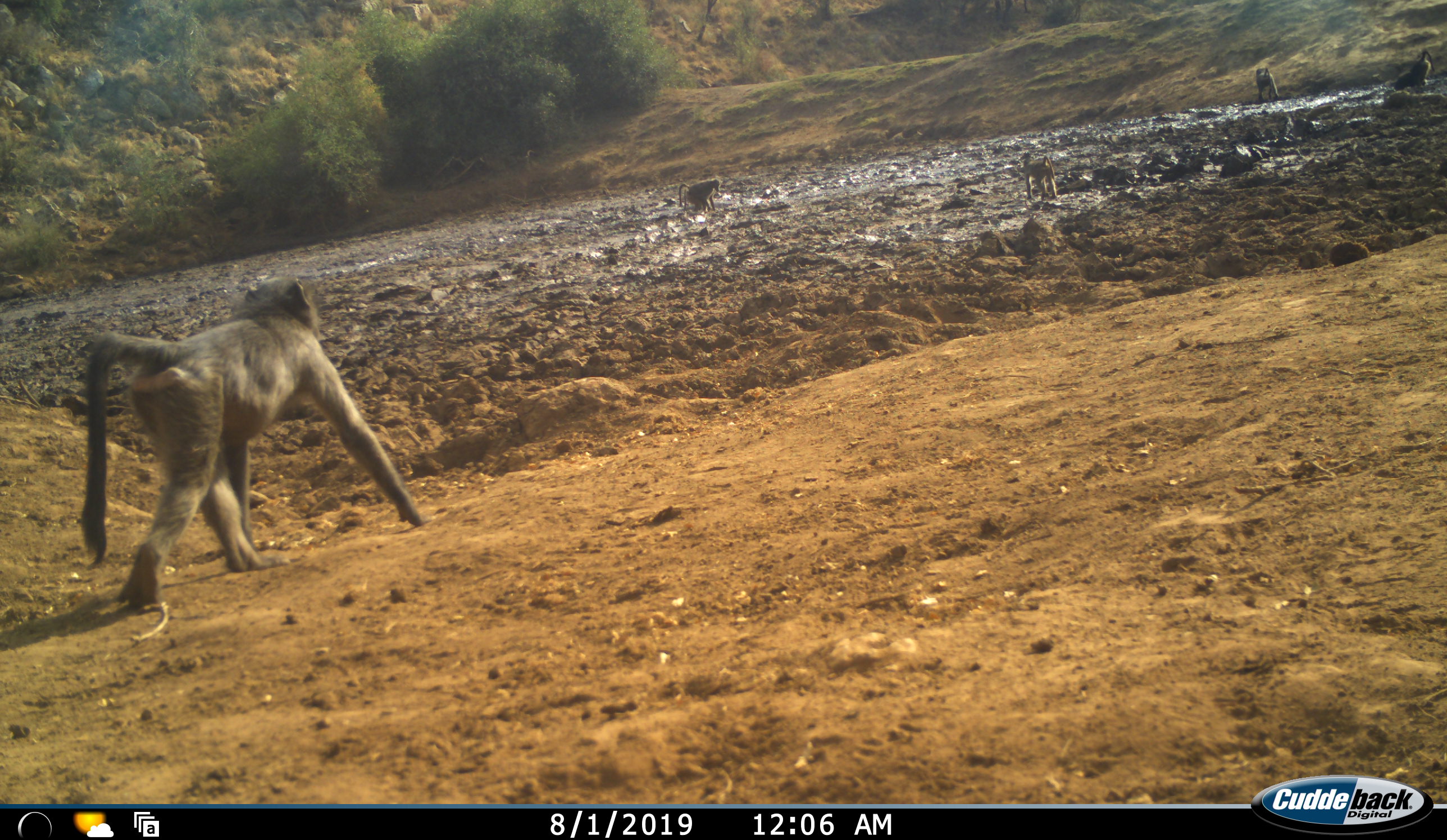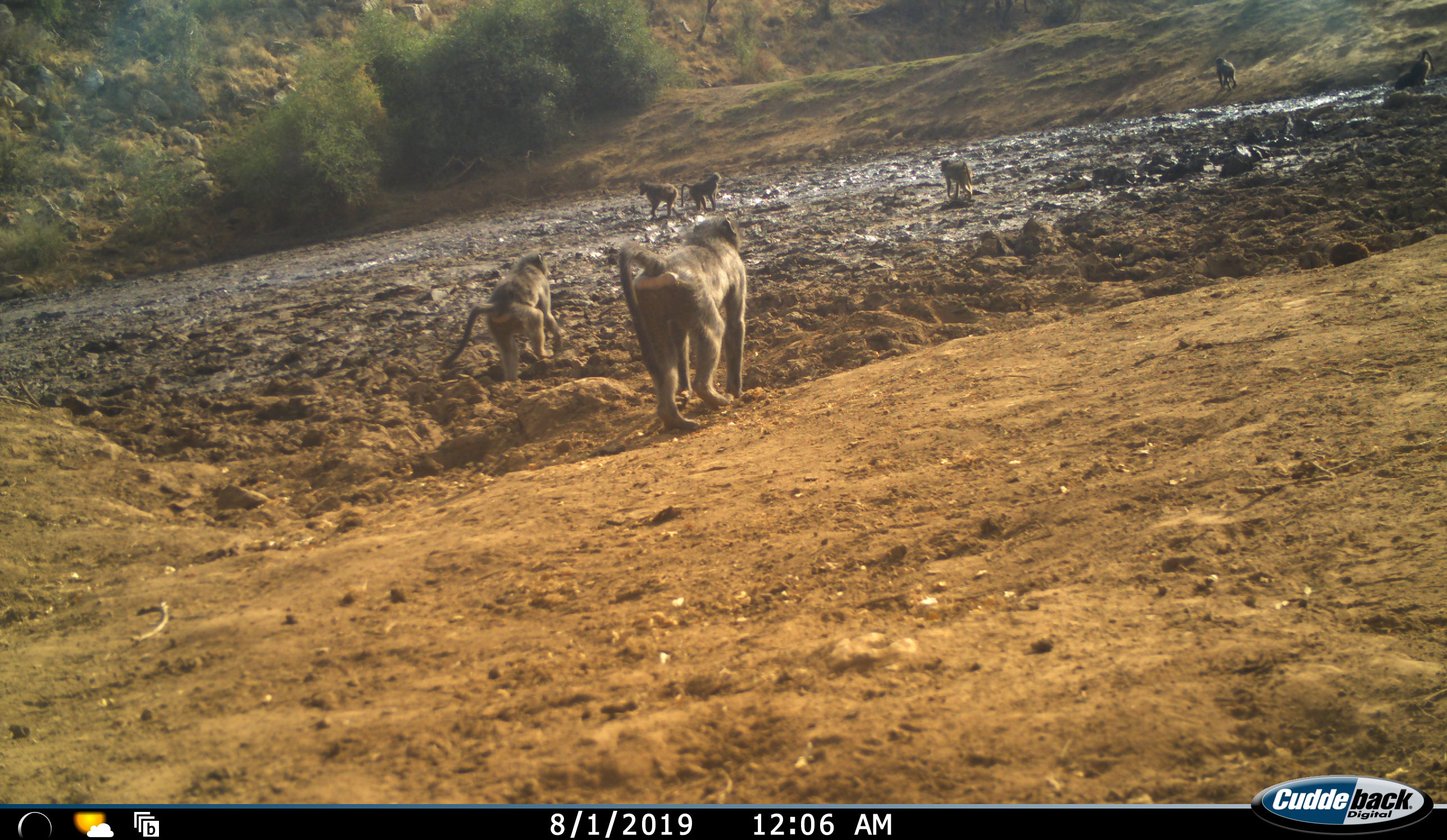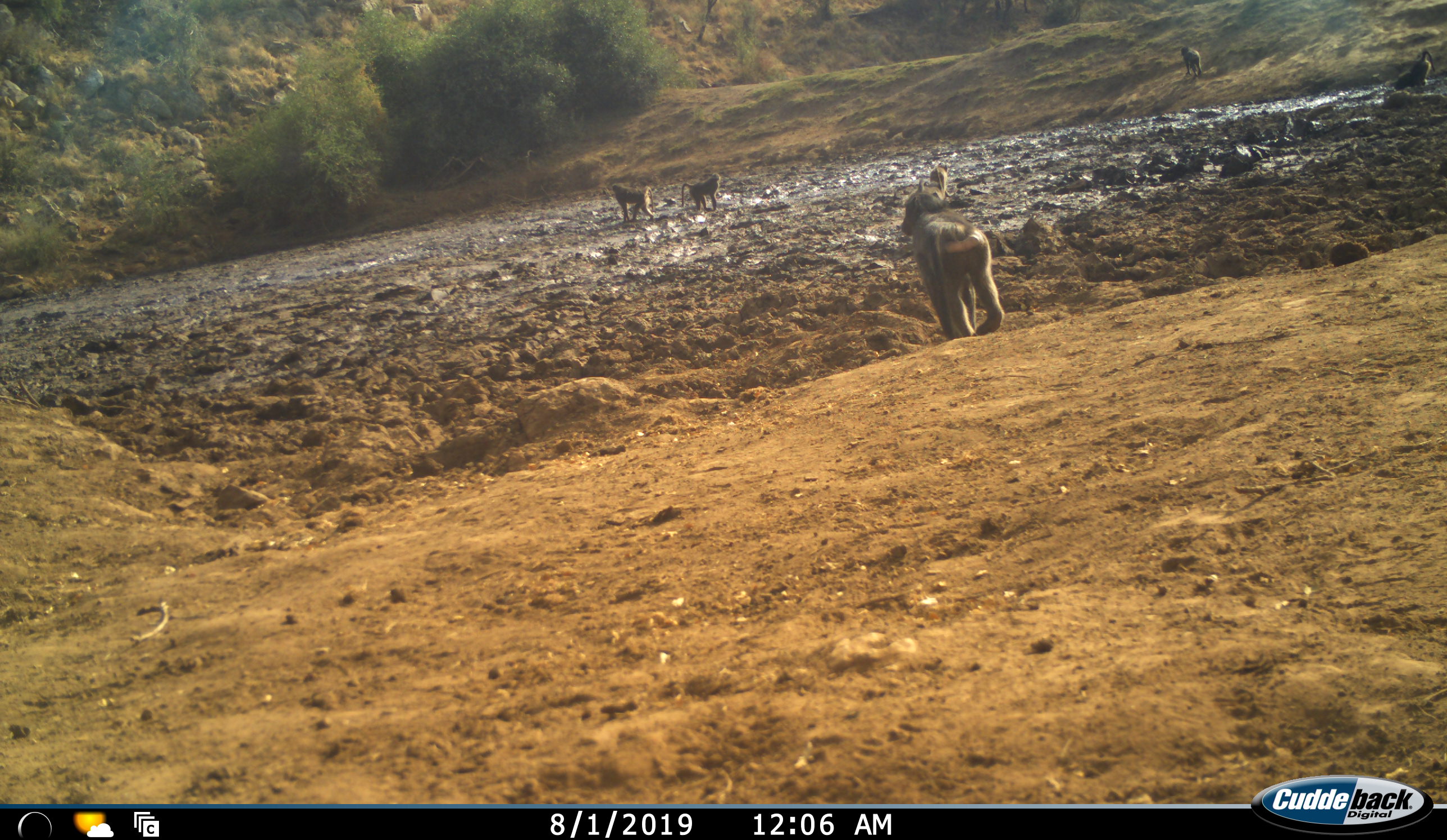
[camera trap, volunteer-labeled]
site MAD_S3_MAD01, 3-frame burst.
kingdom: Animalia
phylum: Chordata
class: Mammalia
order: Primates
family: Cercopithecidae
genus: Papio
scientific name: Papio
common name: baboon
Baboon (Papio), count 6. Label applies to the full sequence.